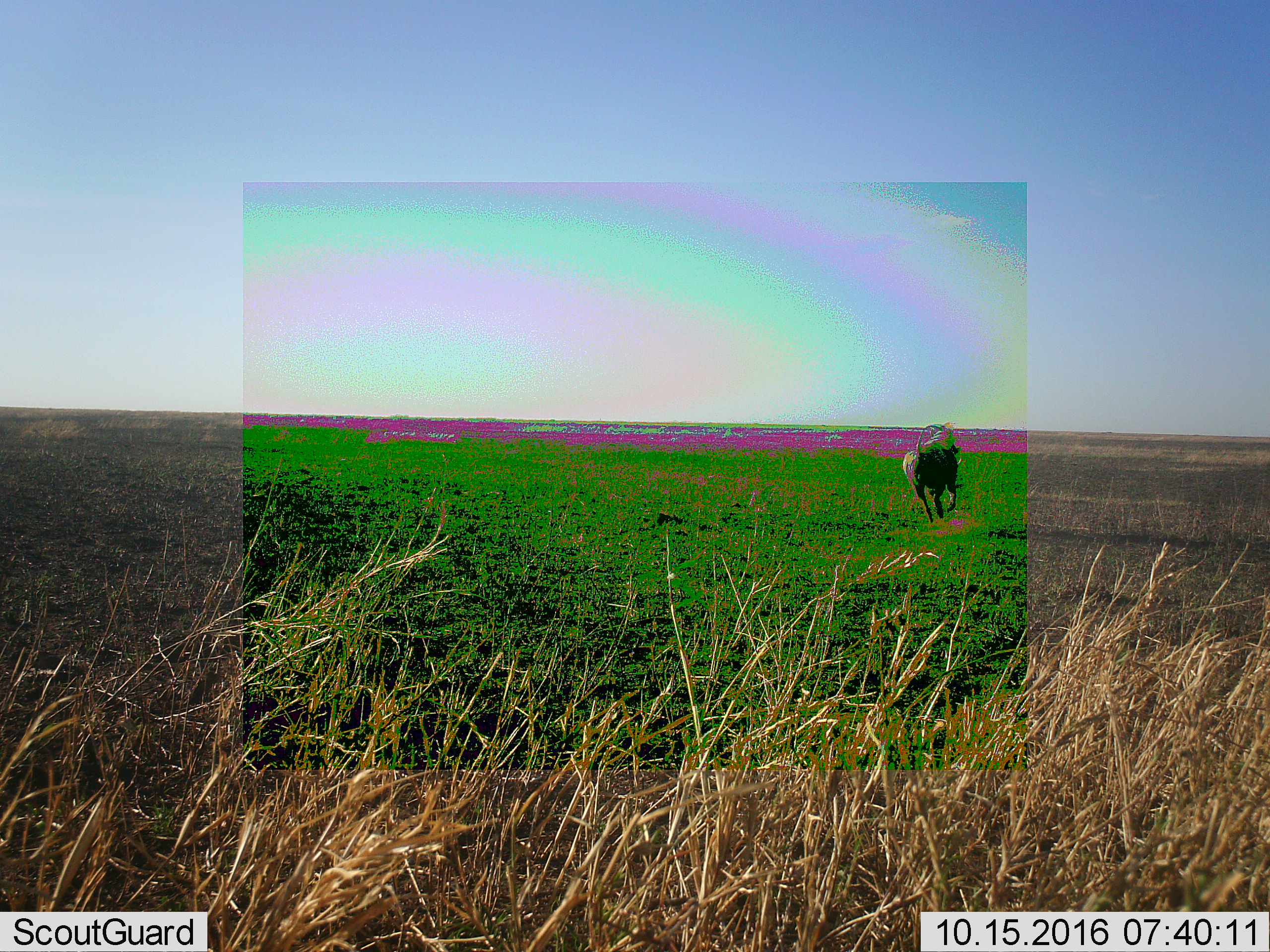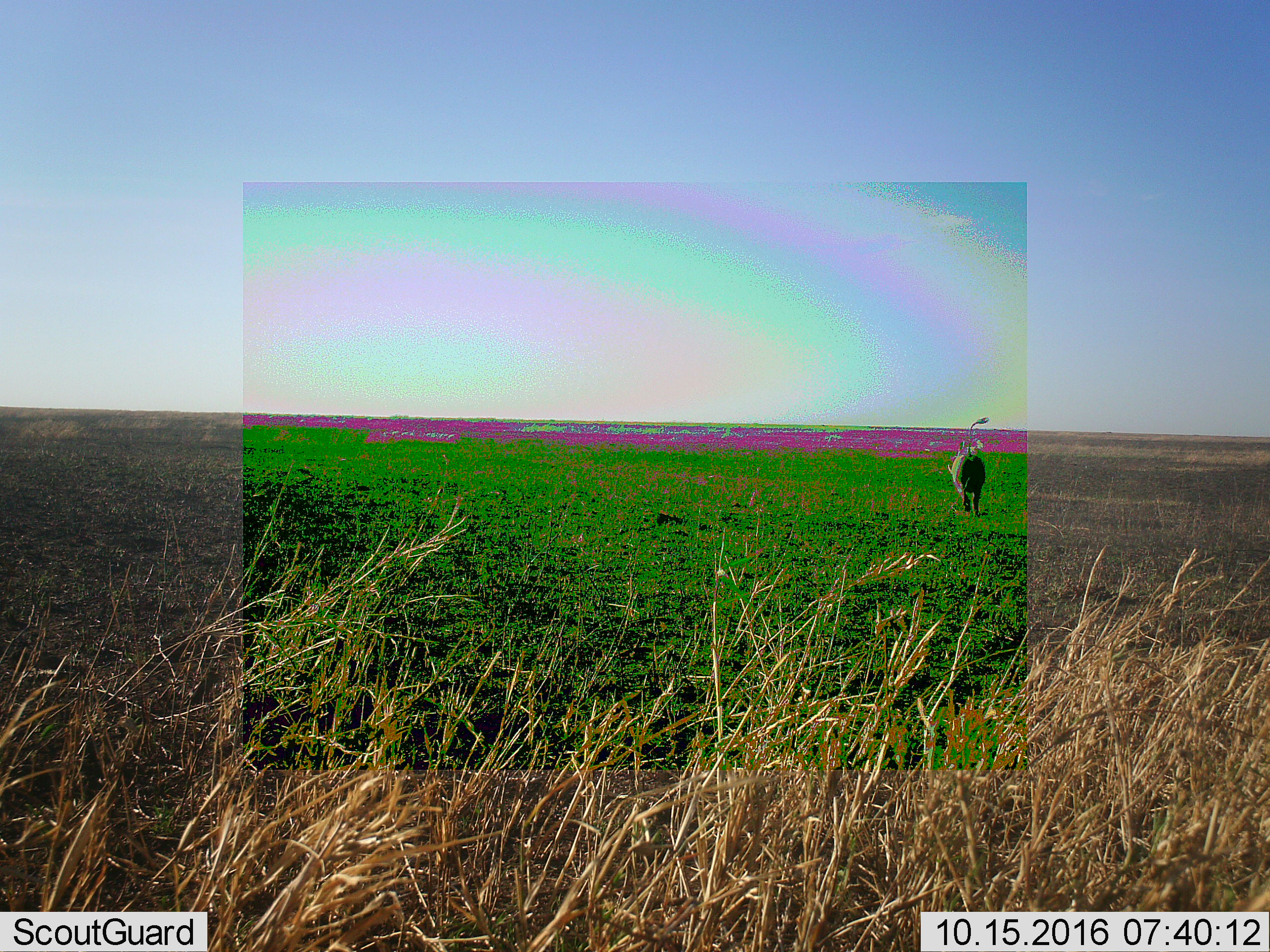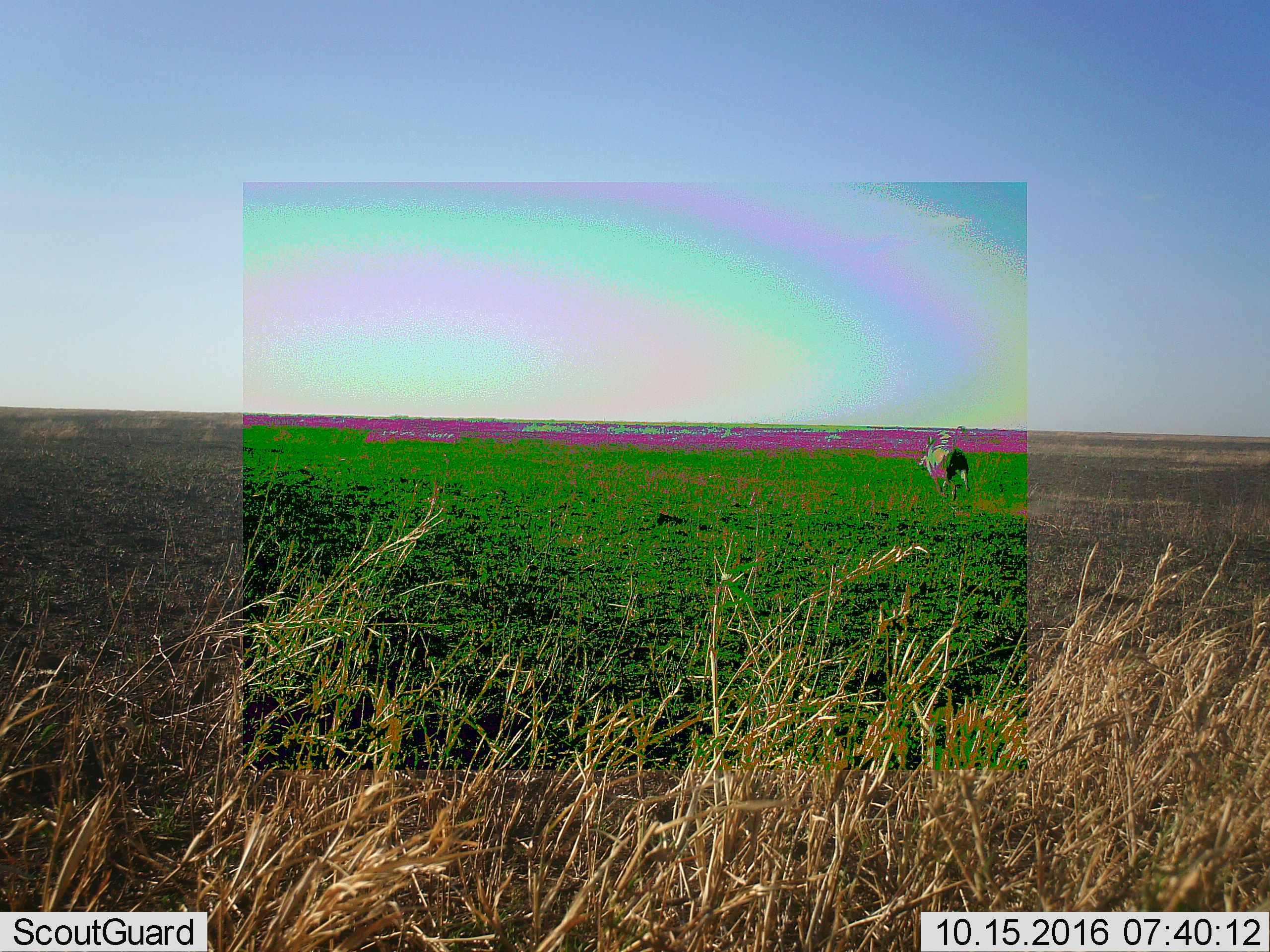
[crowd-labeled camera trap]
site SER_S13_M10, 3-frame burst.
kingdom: Animalia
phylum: Chordata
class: Mammalia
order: Artiodactyla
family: Bovidae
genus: Connochaetes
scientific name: Connochaetes taurinus taurinus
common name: blue wildebeest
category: wildebeestblue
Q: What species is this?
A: Wildebeestblue (blue wildebeest) (Connochaetes taurinus taurinus).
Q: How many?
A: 1.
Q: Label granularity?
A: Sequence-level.